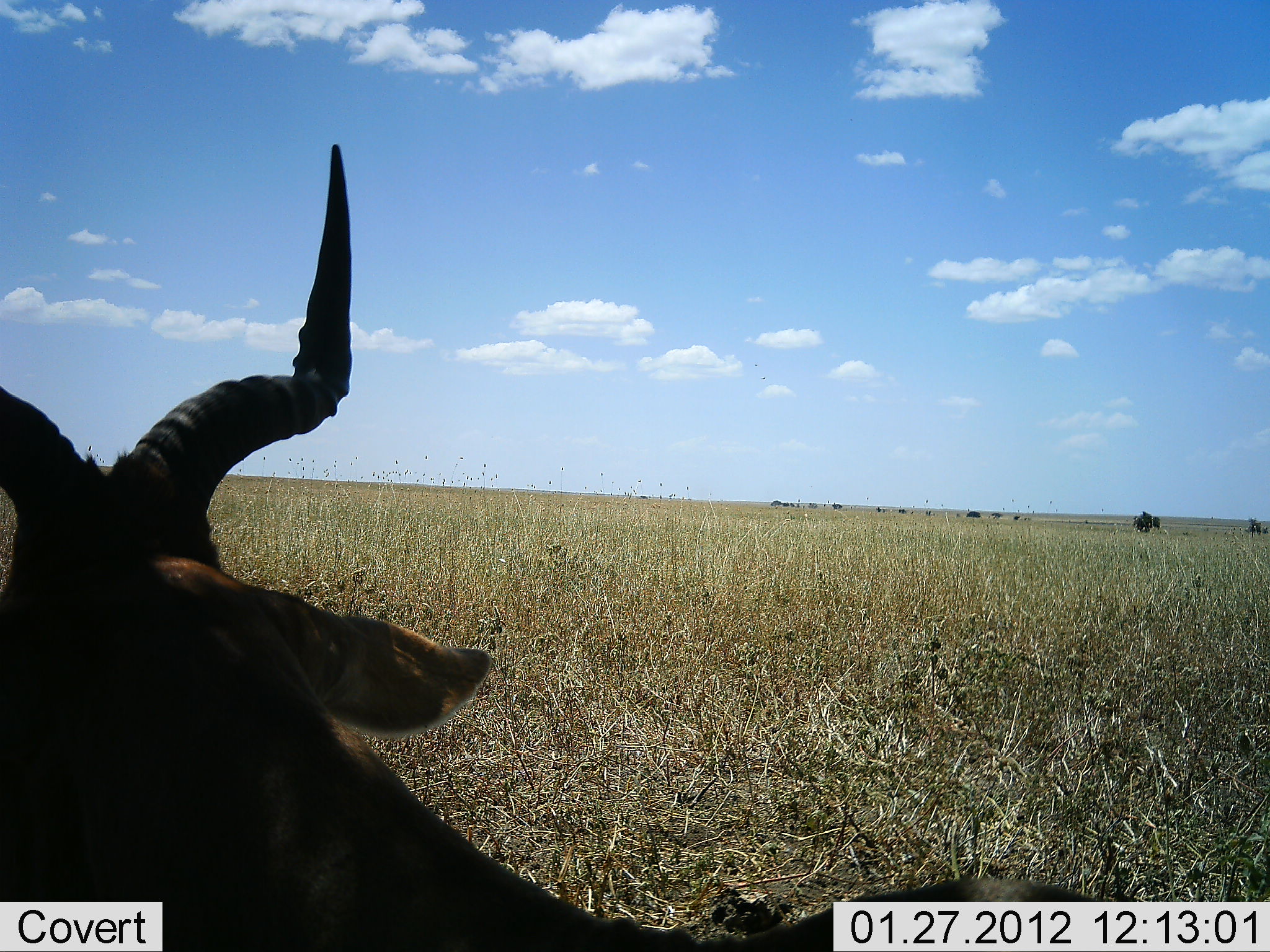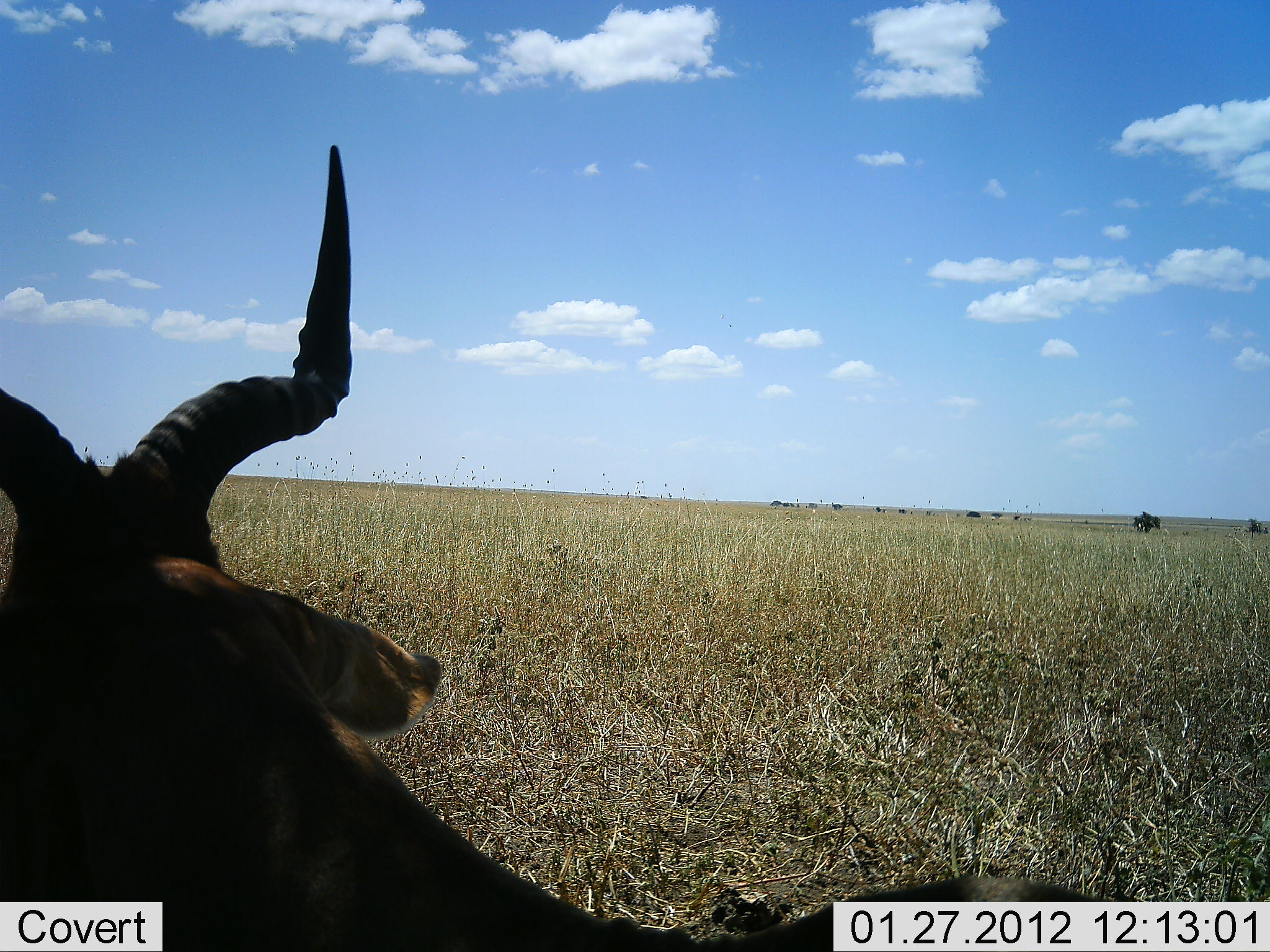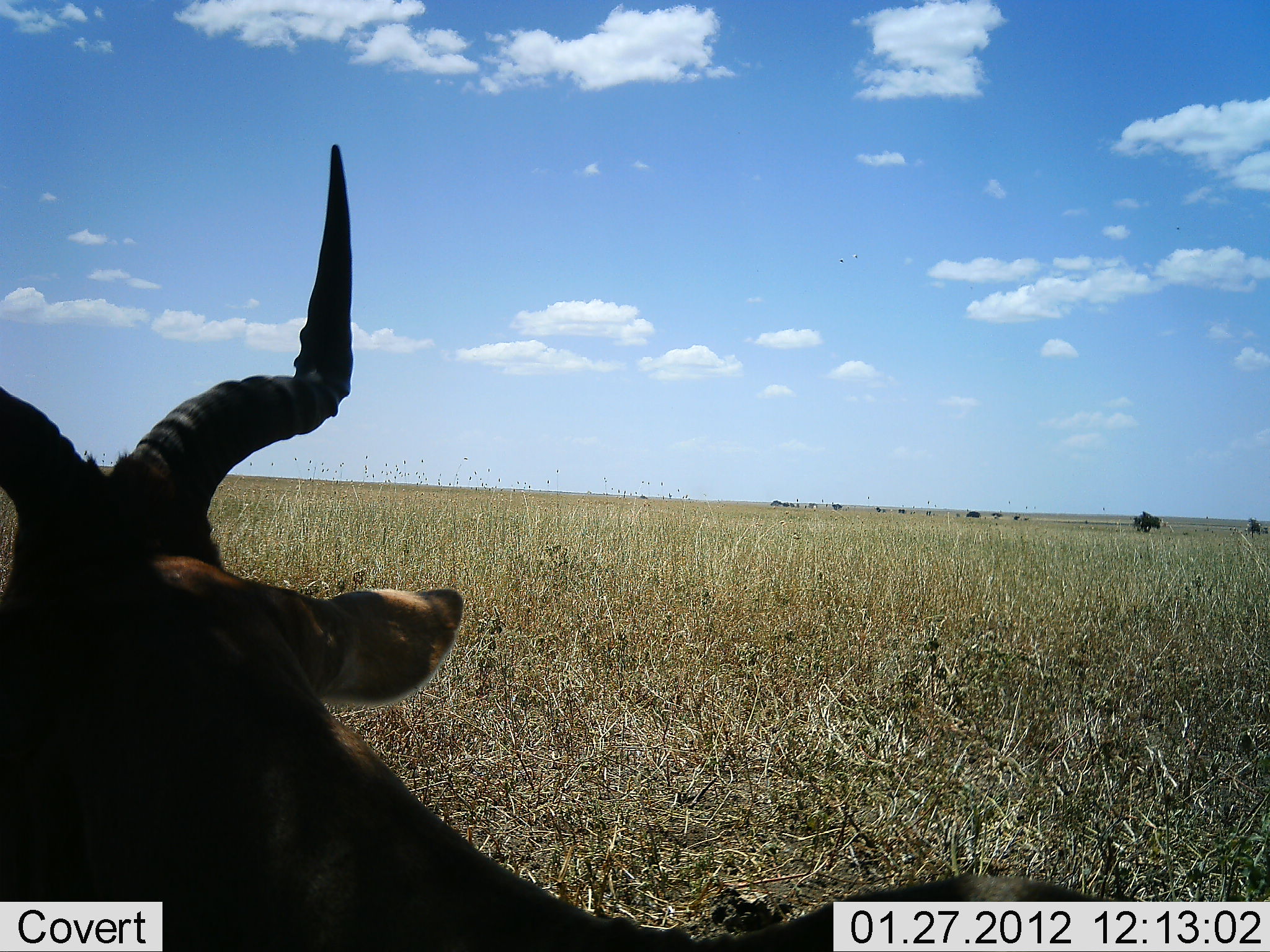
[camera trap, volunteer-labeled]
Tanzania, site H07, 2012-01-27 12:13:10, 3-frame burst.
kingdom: Animalia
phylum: Chordata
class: Mammalia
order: Artiodactyla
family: Bovidae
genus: Alcelaphus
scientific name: Alcelaphus buselaphus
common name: hartebeest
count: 1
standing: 33%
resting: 67%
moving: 0%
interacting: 0%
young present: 0%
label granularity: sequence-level